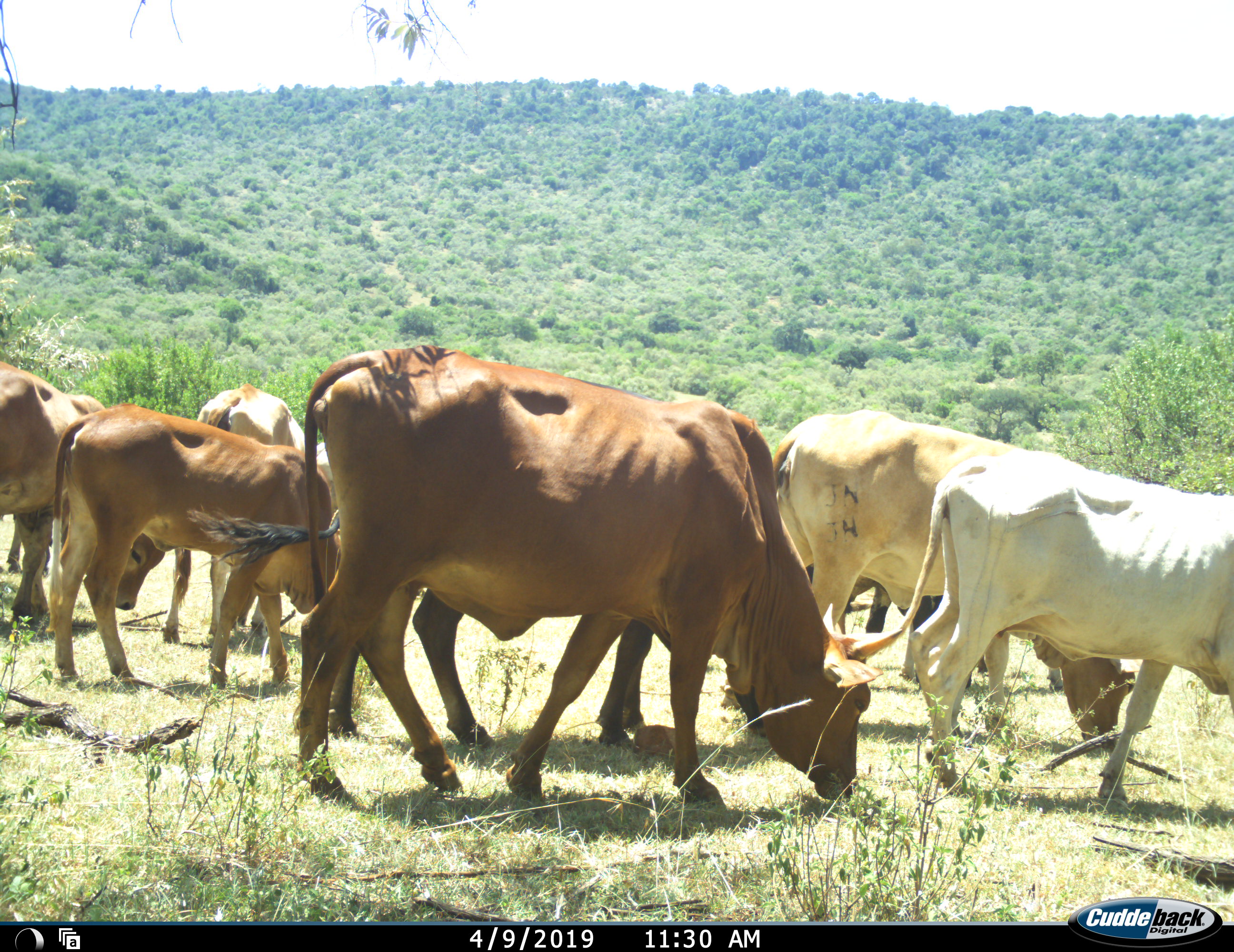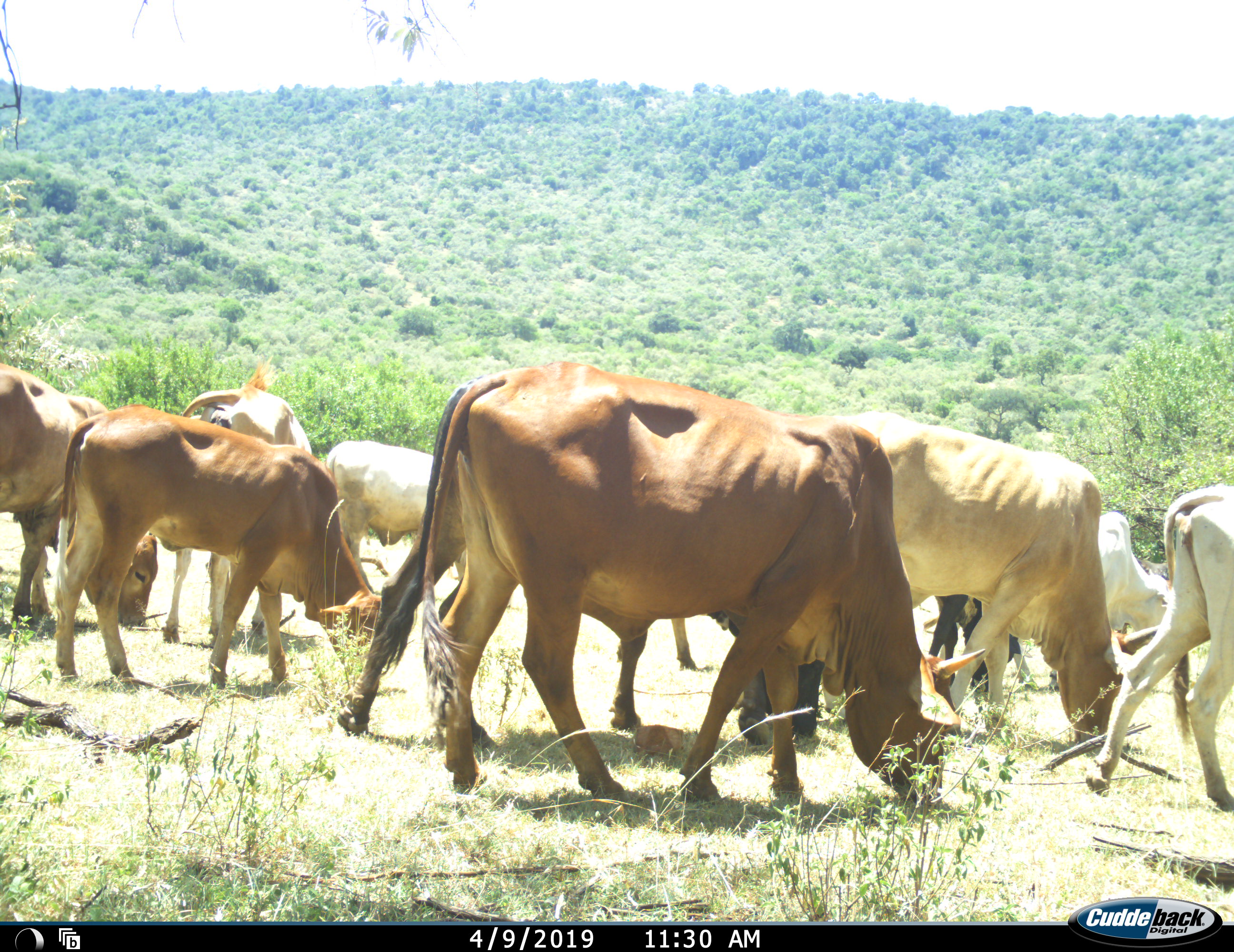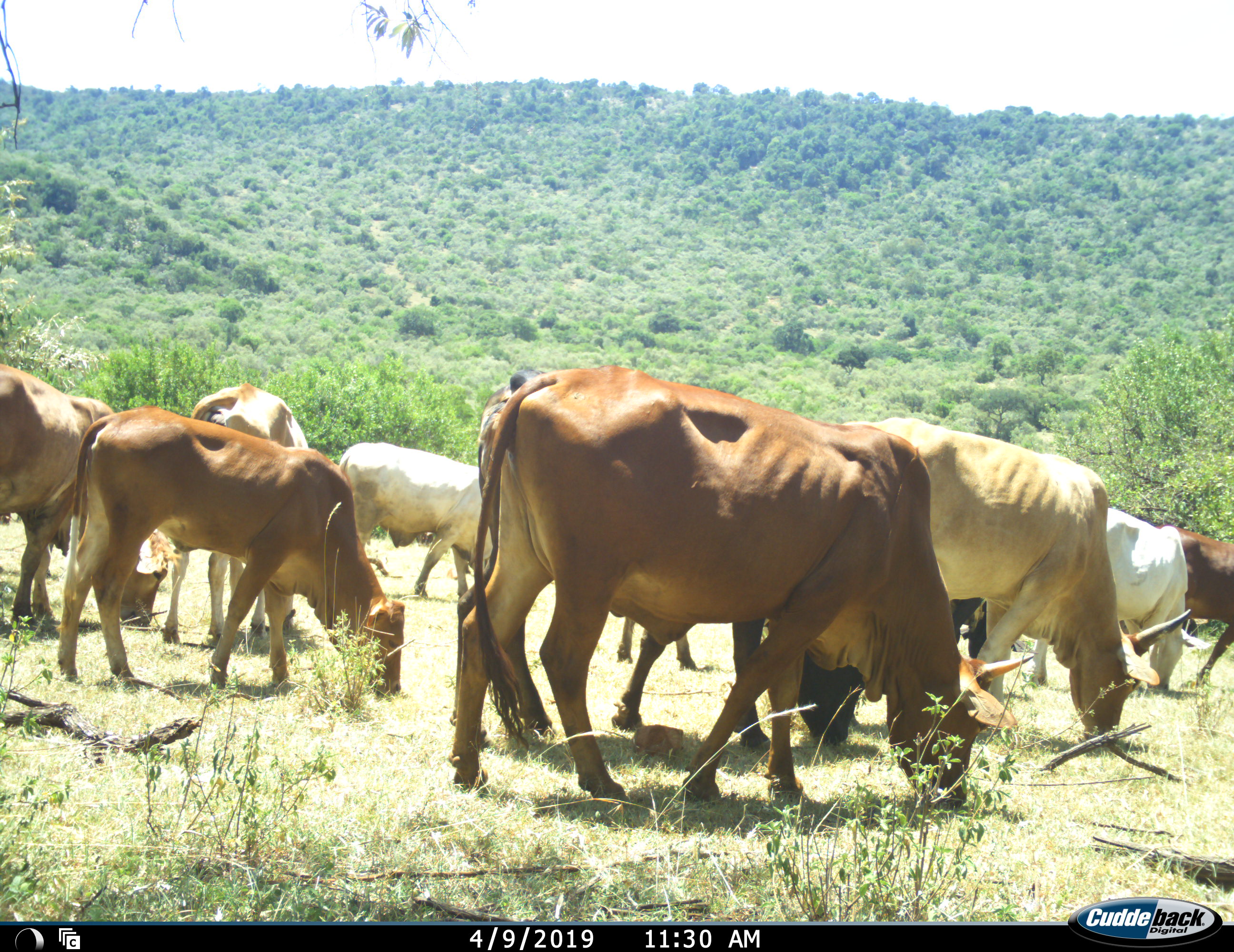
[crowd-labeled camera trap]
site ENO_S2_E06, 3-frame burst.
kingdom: Animalia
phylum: Chordata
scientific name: Vertebrata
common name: domestic animal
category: domesticanimal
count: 11-50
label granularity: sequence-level